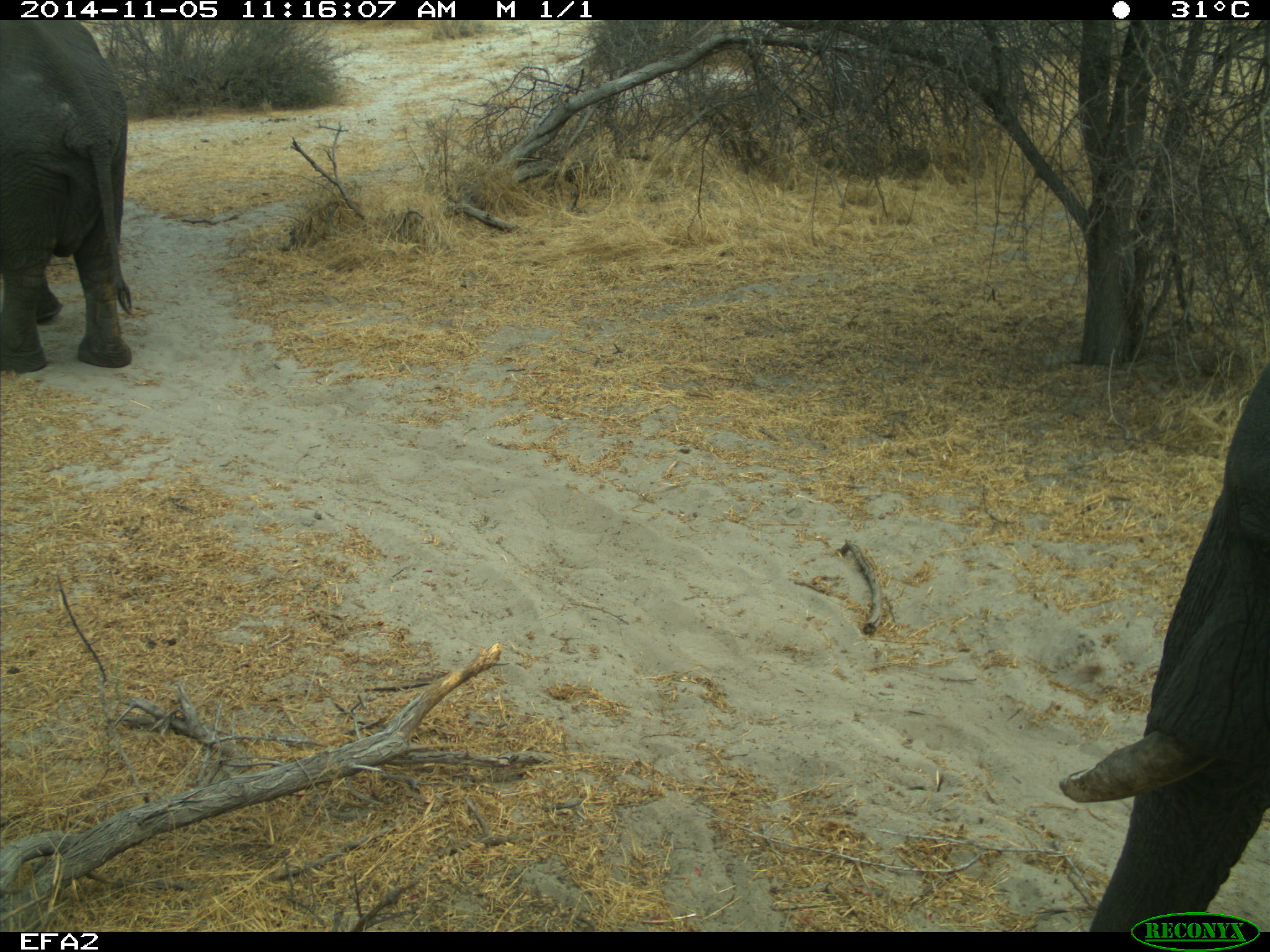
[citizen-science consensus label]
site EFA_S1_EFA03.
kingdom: Animalia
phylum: Chordata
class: Mammalia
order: Proboscidea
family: Elephantidae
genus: Loxodonta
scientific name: Loxodonta africana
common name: african bush elephant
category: elephant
Elephant (african bush elephant) (Loxodonta africana), count 2. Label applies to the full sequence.